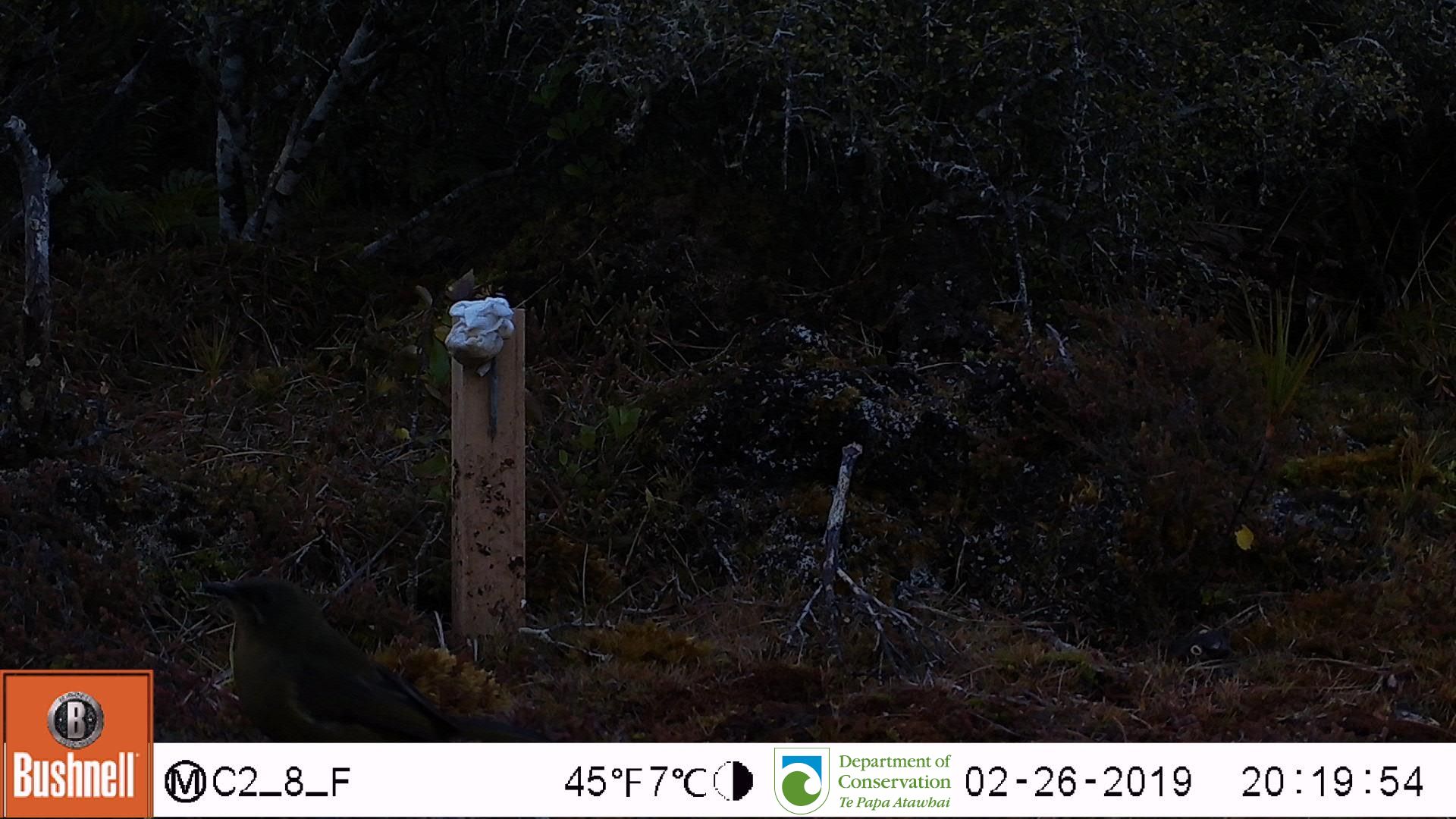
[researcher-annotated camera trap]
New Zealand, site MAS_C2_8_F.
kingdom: Animalia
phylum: Chordata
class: Aves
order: Passeriformes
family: Meliphagidae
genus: Anthornis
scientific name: Anthornis melanura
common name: new zealand bellbird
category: bellbird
Bellbird (new zealand bellbird) (Anthornis melanura).